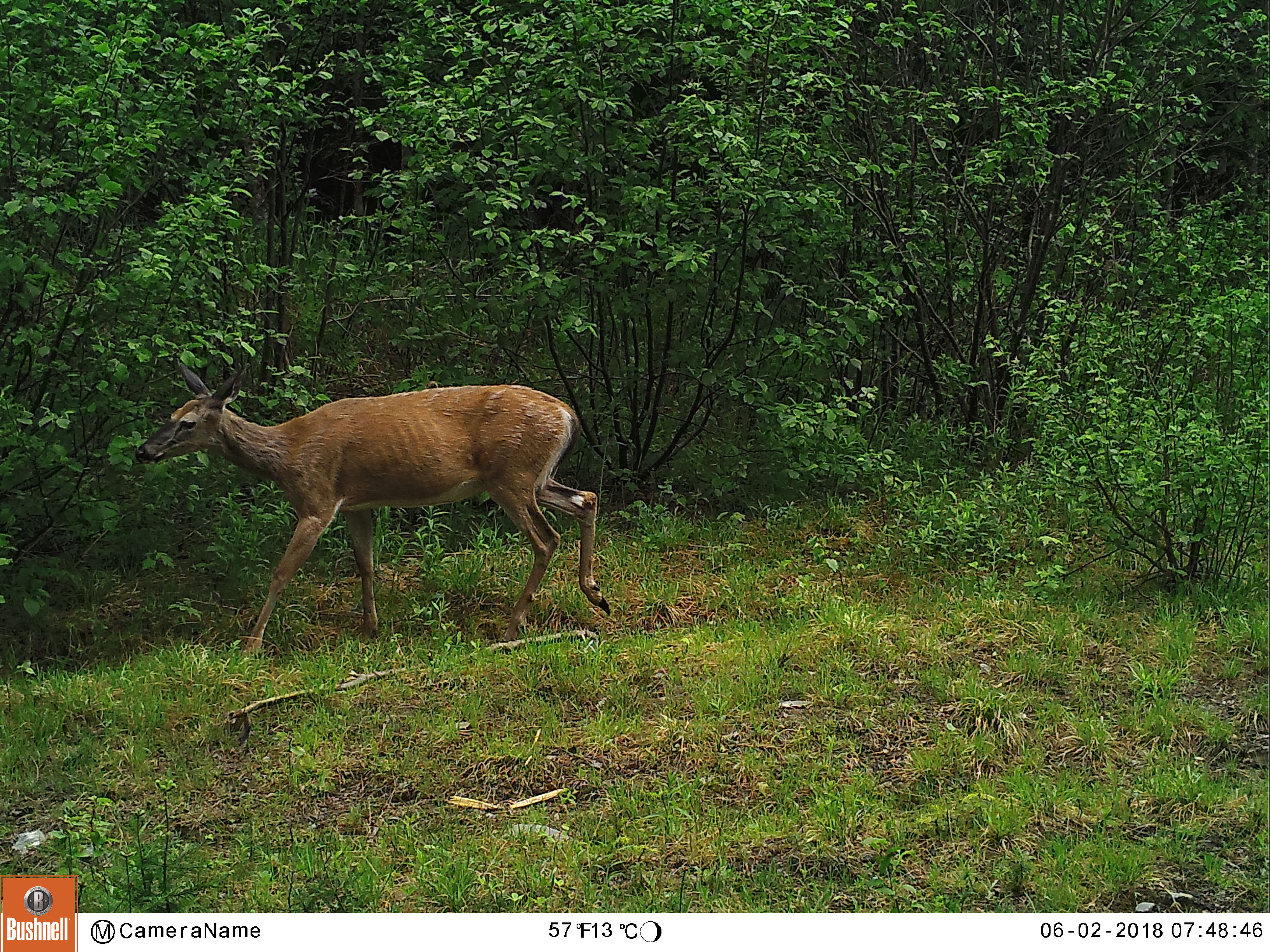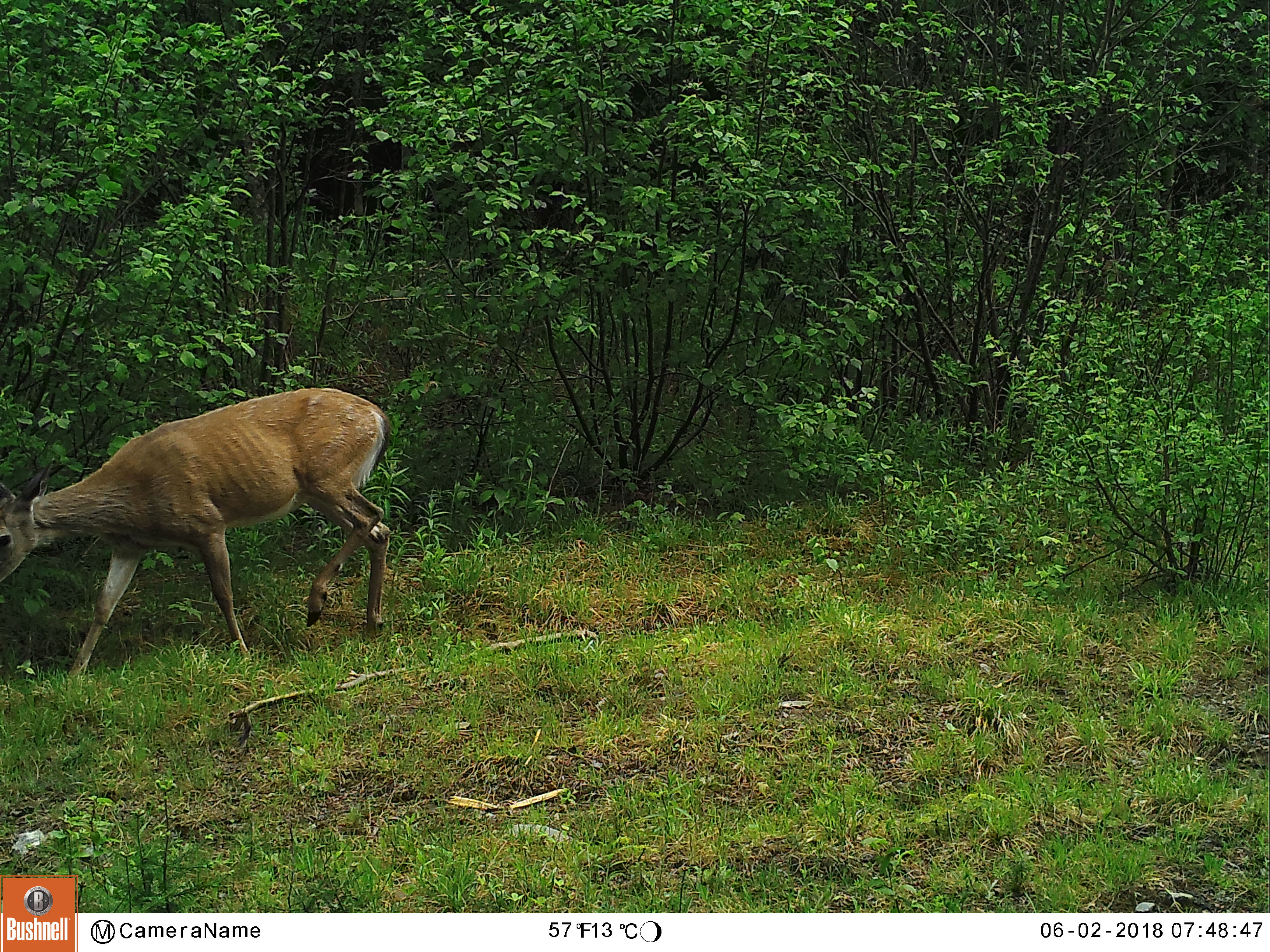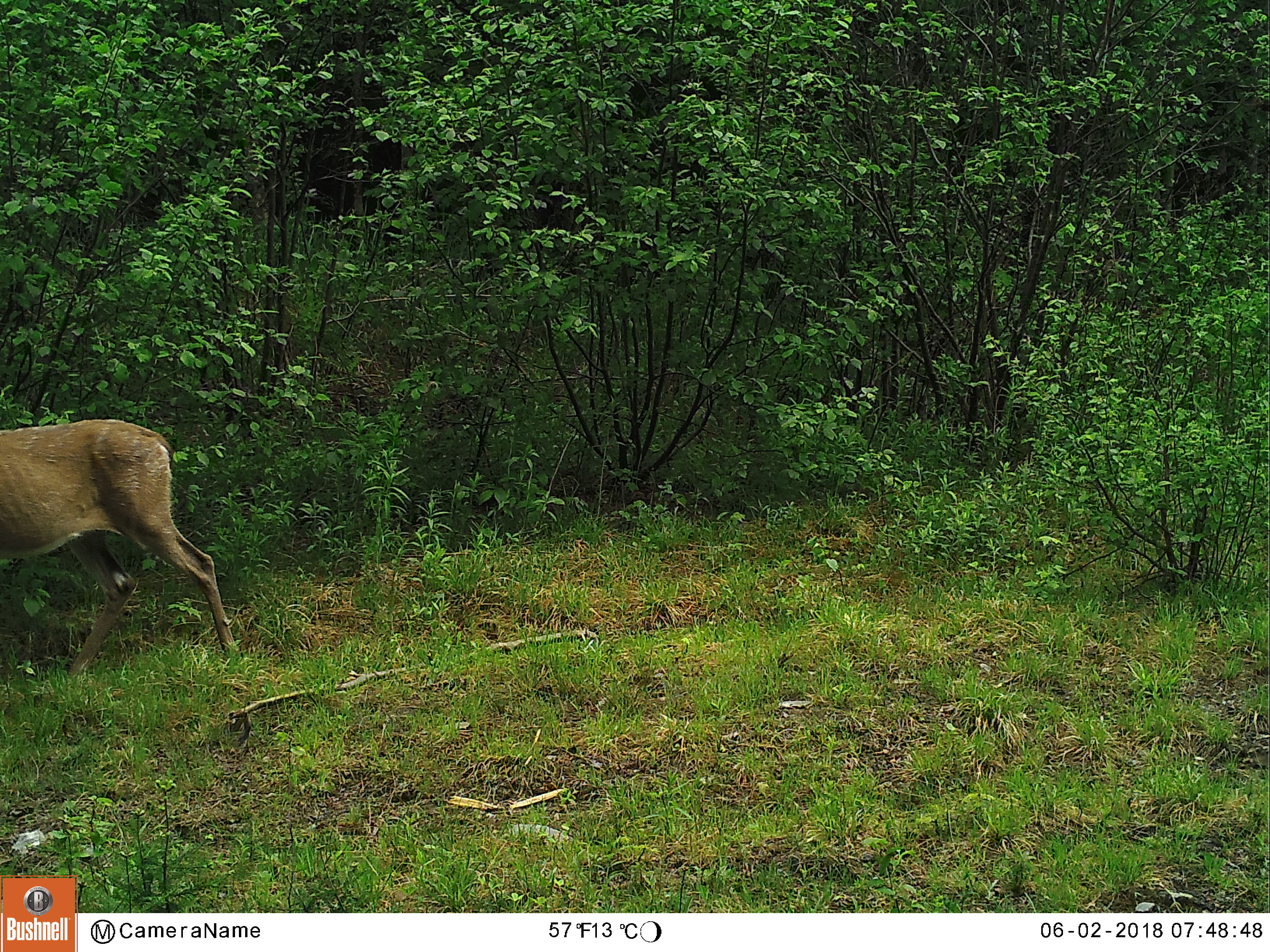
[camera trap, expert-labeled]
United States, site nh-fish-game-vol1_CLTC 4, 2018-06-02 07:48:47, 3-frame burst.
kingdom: Animalia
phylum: Chordata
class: Mammalia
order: Artiodactyla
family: Cervidae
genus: Odocoileus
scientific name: Odocoileus virginianus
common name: white-tailed deer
White-tailed deer (Odocoileus virginianus).